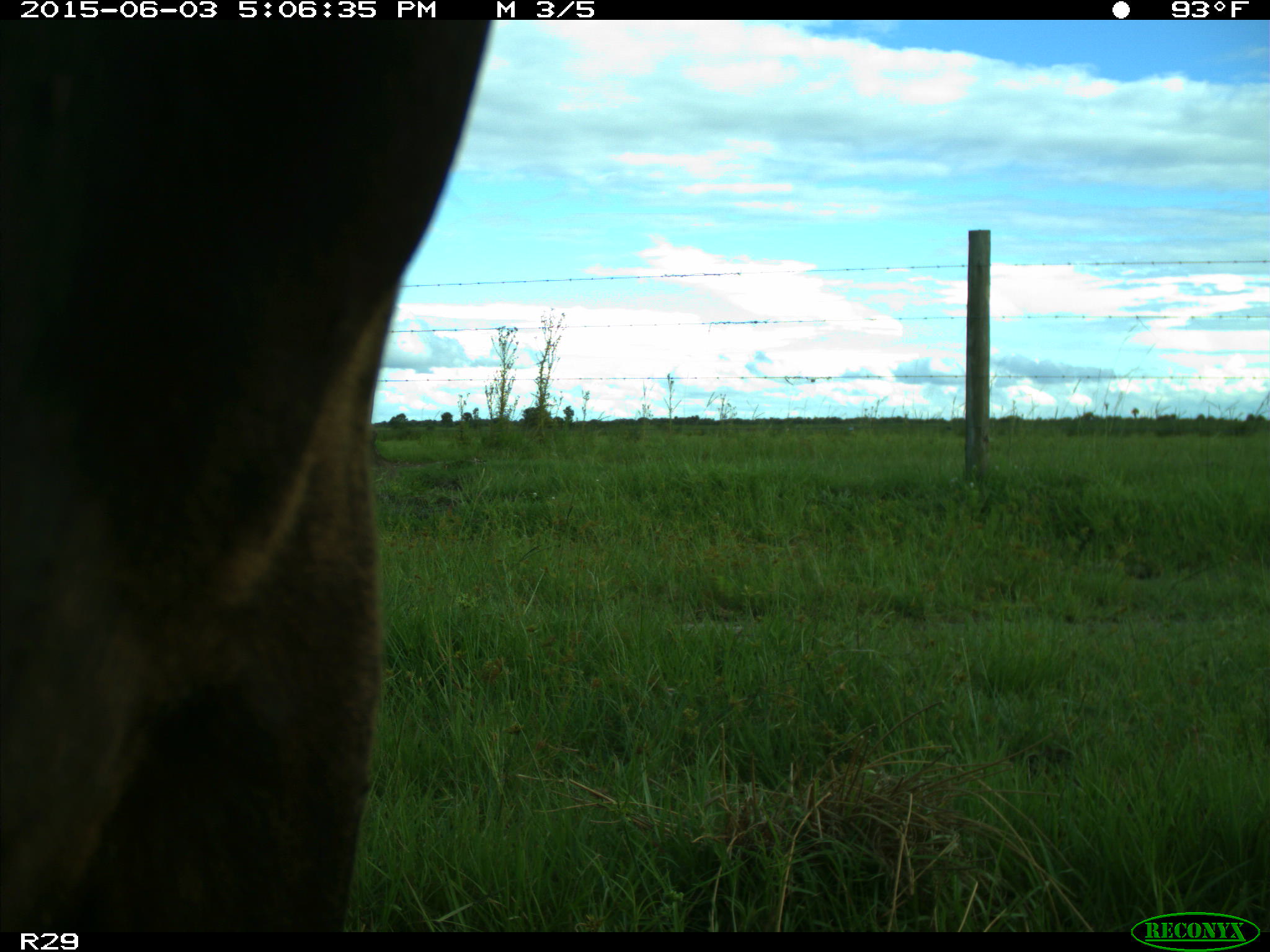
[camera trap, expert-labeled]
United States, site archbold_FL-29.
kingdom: Animalia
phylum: Chordata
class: Mammalia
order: Artiodactyla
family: Bovidae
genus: Bos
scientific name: Bos taurus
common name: domestic cow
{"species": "Bos taurus (domestic cow)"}